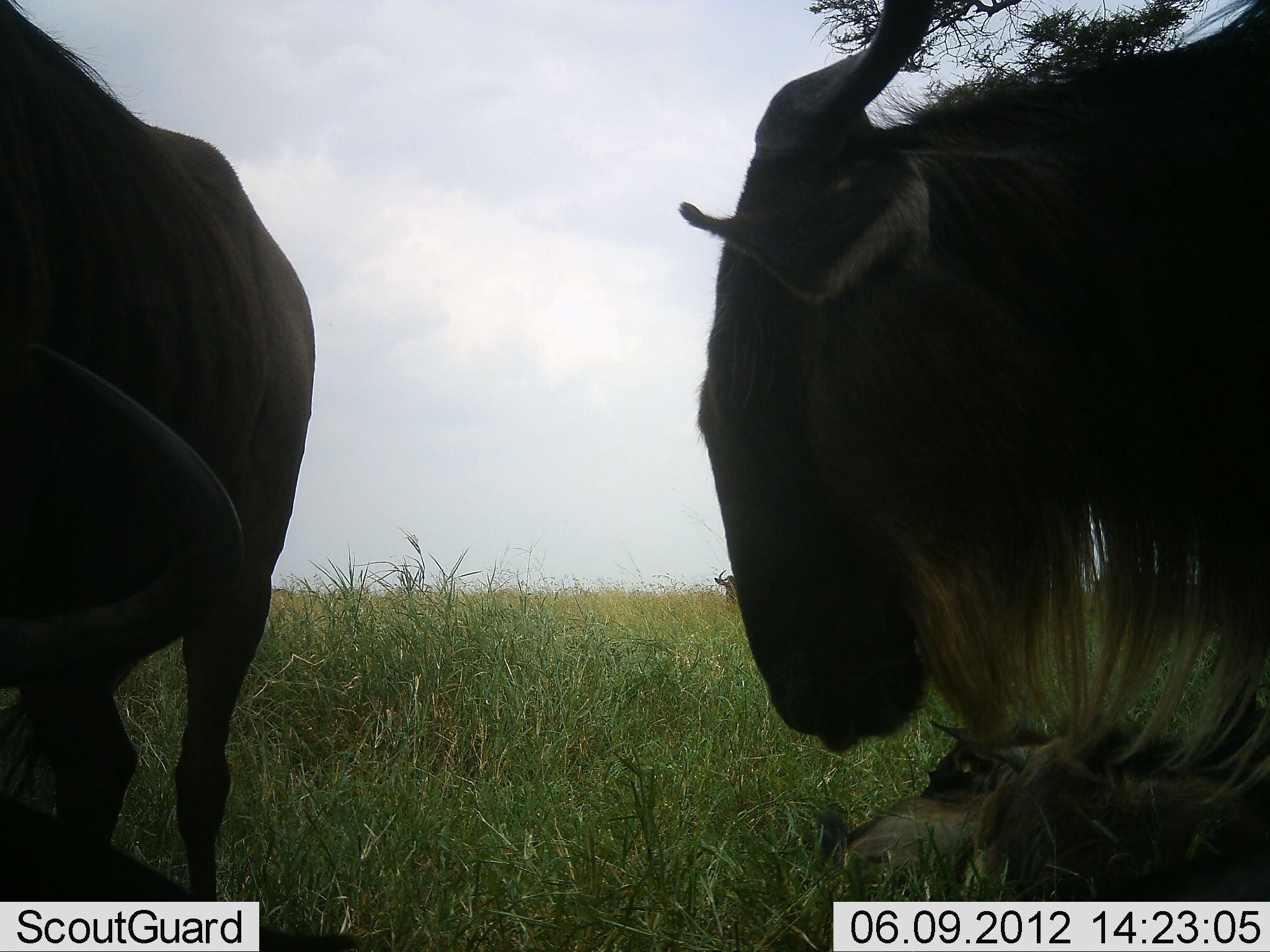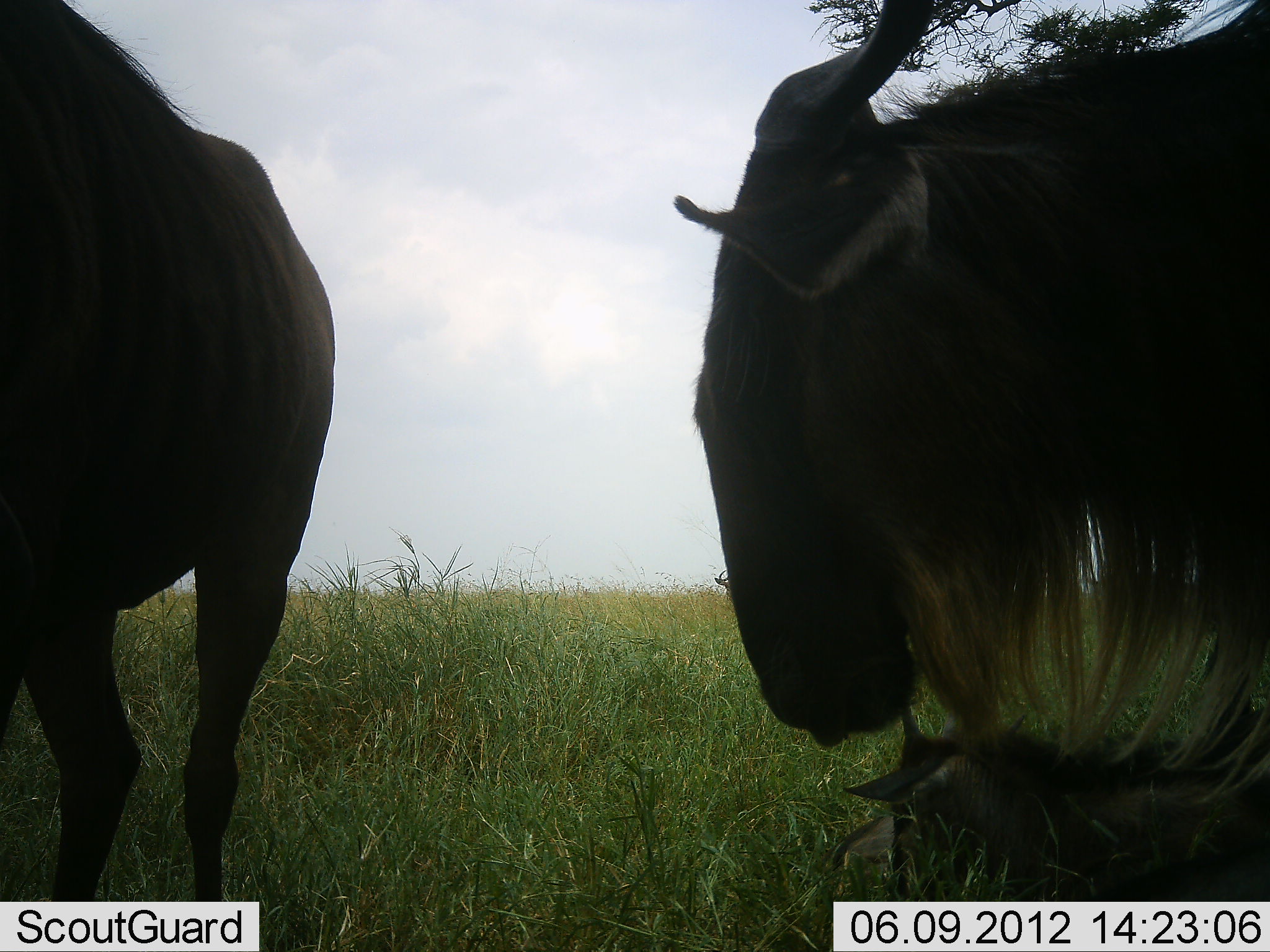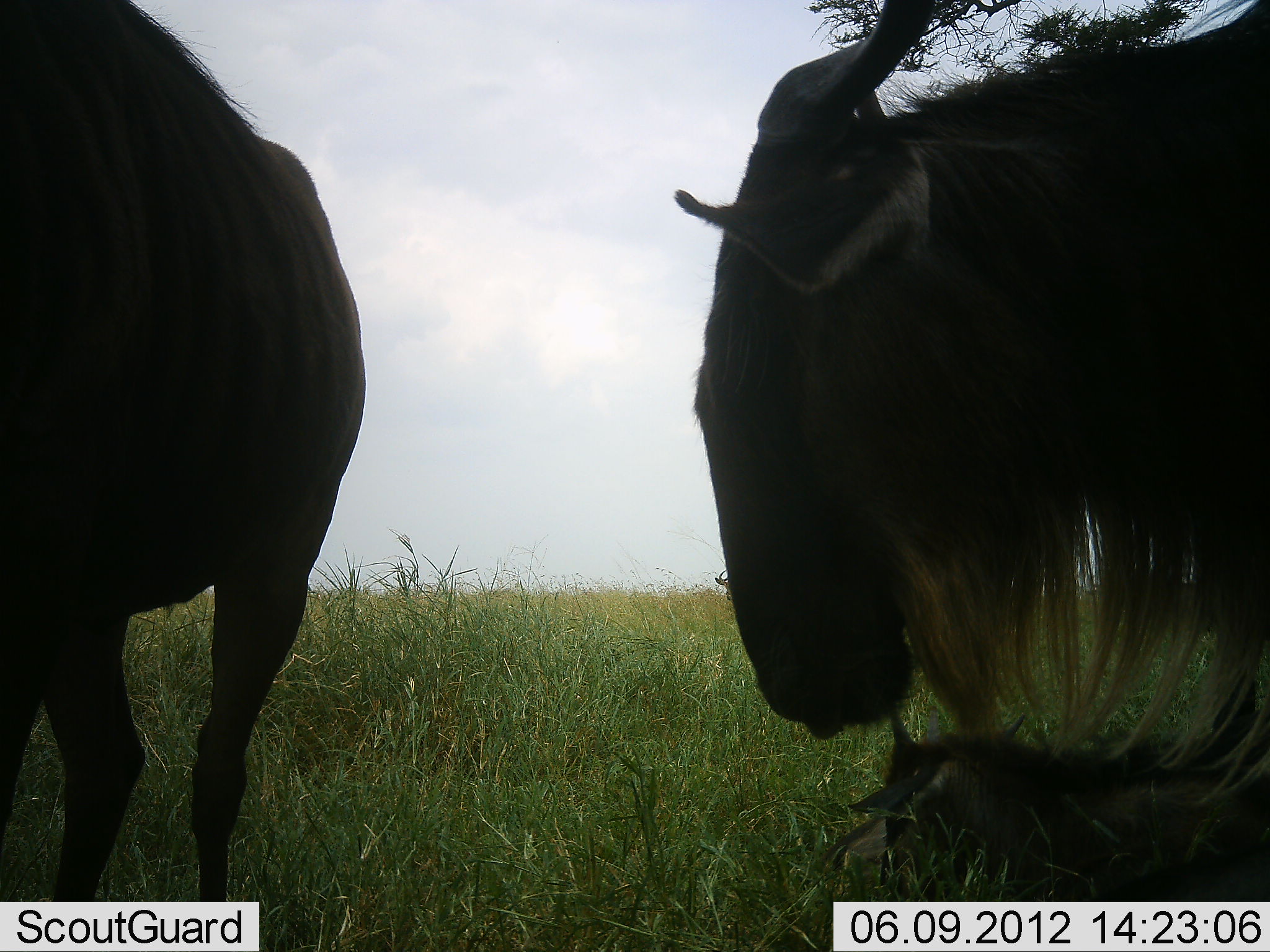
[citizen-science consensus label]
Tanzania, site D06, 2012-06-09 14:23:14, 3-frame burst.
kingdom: Animalia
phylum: Chordata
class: Mammalia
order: Artiodactyla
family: Bovidae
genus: Connochaetes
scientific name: Connochaetes taurinus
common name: blue wildebeest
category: wildebeest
Wildebeest (blue wildebeest) (Connochaetes taurinus), count 3. Behavior (volunteer vote fractions): standing 91%, resting 82%, moving 18%, interacting 9%. Young present (vote fraction): 64%. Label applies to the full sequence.